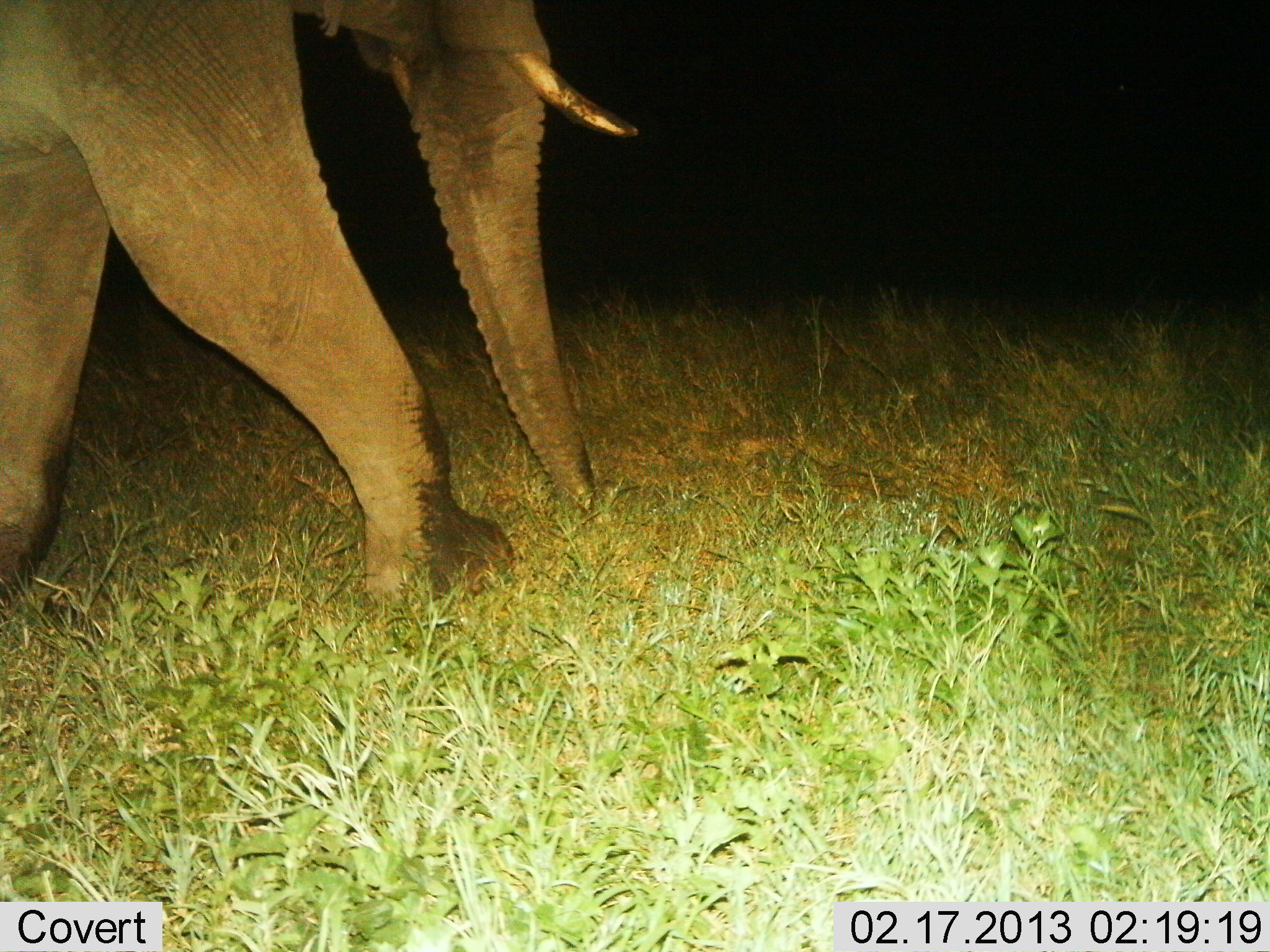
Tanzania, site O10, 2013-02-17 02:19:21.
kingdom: Animalia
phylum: Chordata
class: Mammalia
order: Proboscidea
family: Elephantidae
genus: Loxodonta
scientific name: Loxodonta africana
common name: african bush elephant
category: elephant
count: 1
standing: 0%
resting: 0%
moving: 100%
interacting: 0%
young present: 0%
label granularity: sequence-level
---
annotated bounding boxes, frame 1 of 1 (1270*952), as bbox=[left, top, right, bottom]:
animal: bbox=[0, 0, 644, 641]